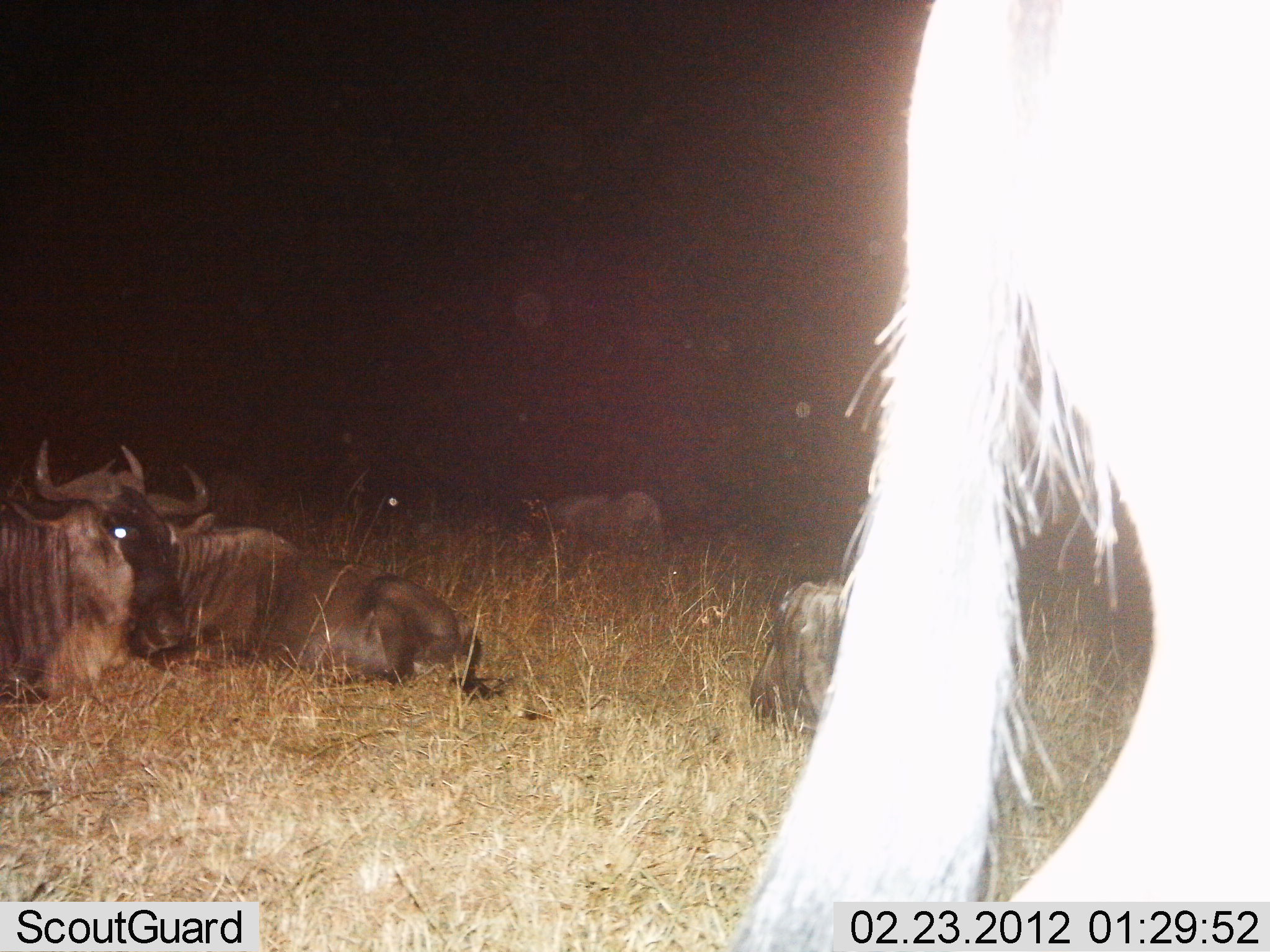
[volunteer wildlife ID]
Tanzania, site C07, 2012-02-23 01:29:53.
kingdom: Animalia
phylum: Chordata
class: Mammalia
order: Artiodactyla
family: Bovidae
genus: Connochaetes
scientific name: Connochaetes taurinus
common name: blue wildebeest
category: wildebeest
Wildebeest (blue wildebeest) (Connochaetes taurinus), count 5. Behavior (volunteer vote fractions): standing 65%, resting 100%, moving 4%, interacting 0%. Young present (vote fraction): 4%. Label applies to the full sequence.